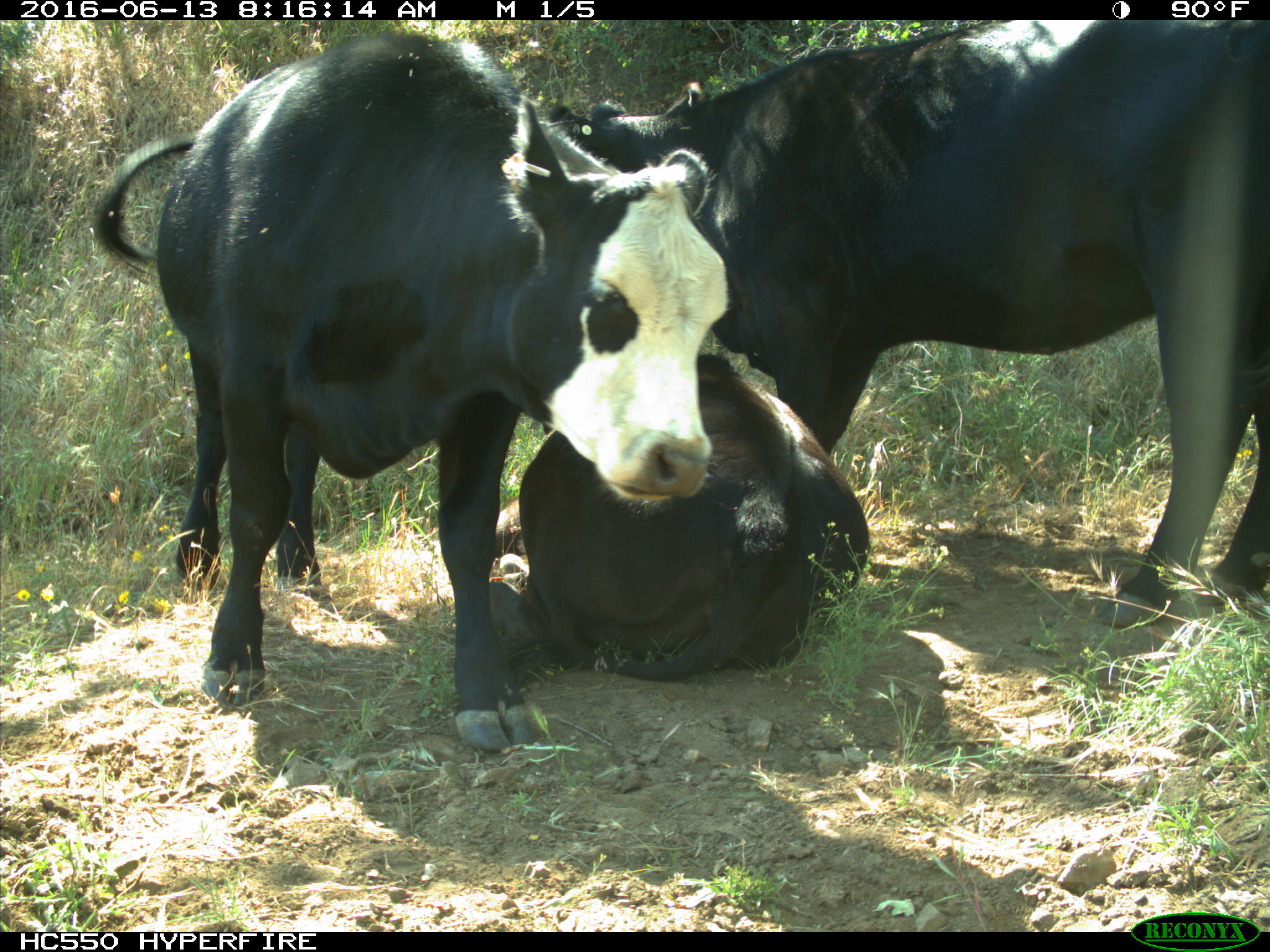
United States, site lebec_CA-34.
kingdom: Animalia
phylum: Chordata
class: Mammalia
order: Artiodactyla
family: Bovidae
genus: Bos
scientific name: Bos taurus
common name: domestic cow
Bos taurus (domestic cow).